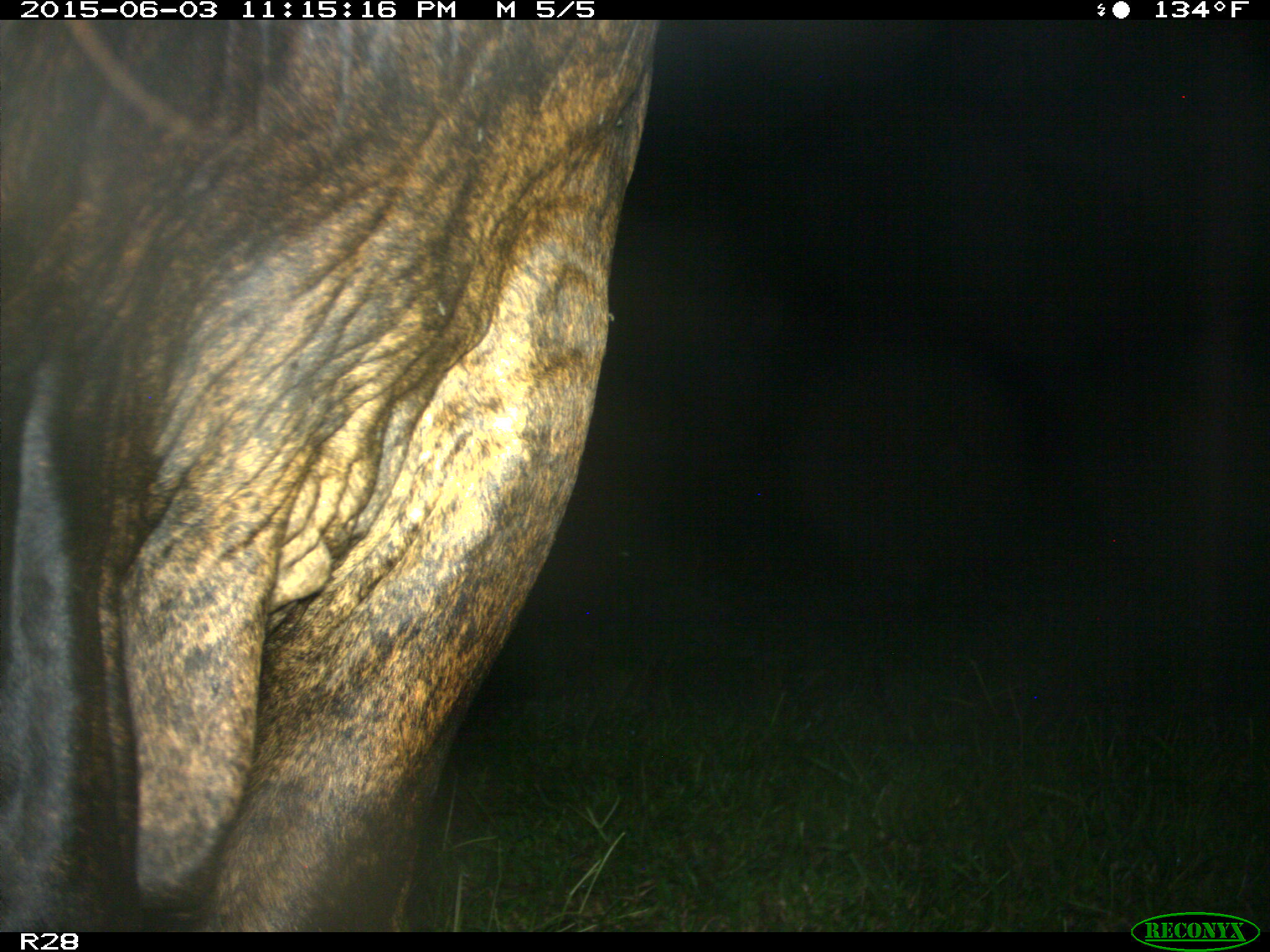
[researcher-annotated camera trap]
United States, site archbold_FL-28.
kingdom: Animalia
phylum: Chordata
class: Mammalia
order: Artiodactyla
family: Bovidae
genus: Bos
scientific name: Bos taurus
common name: domestic cow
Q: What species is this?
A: Bos taurus (domestic cow).